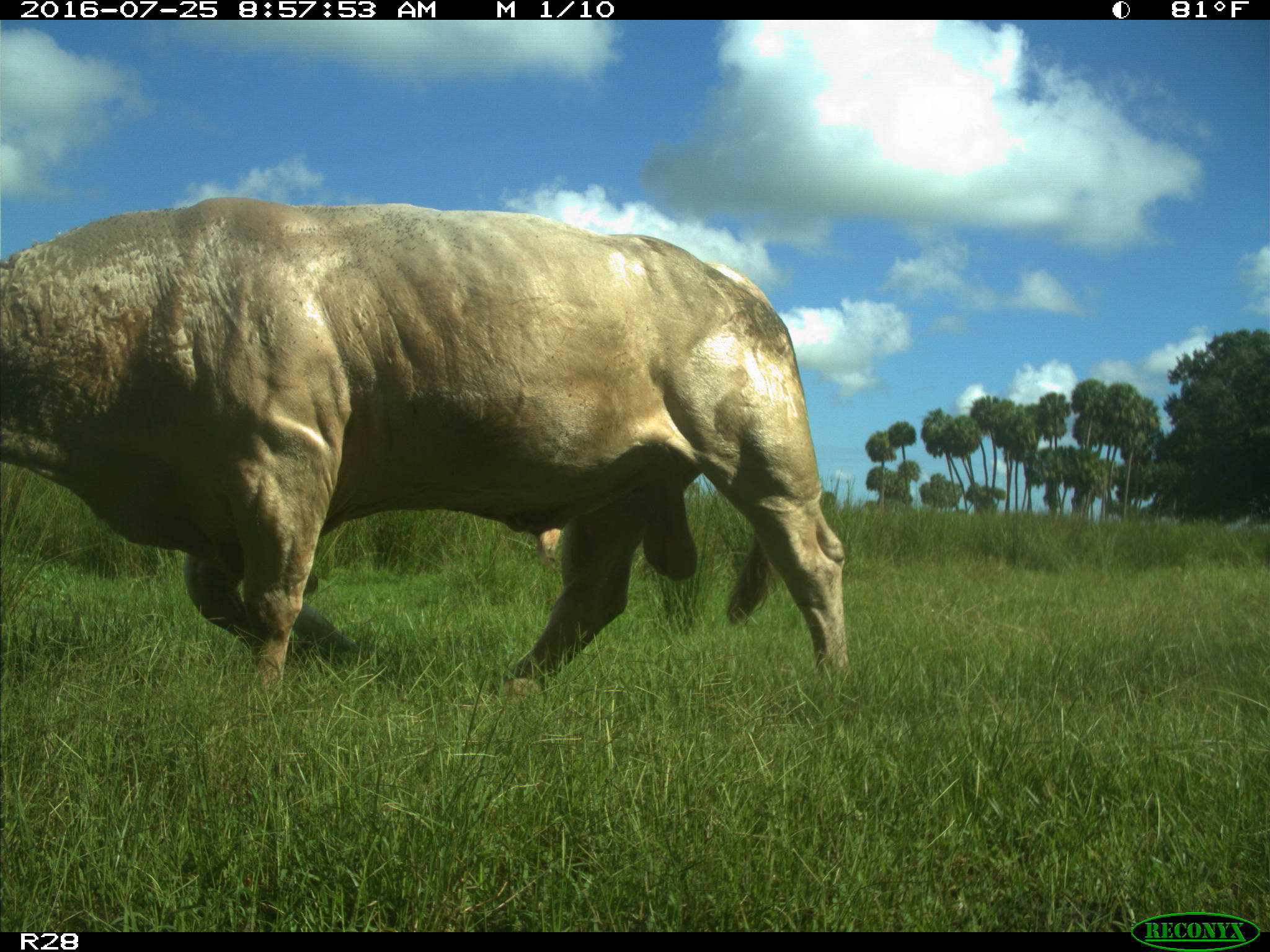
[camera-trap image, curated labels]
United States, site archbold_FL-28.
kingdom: Animalia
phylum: Chordata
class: Mammalia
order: Artiodactyla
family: Bovidae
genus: Bos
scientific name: Bos taurus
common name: domestic cow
Bos taurus (domestic cow).